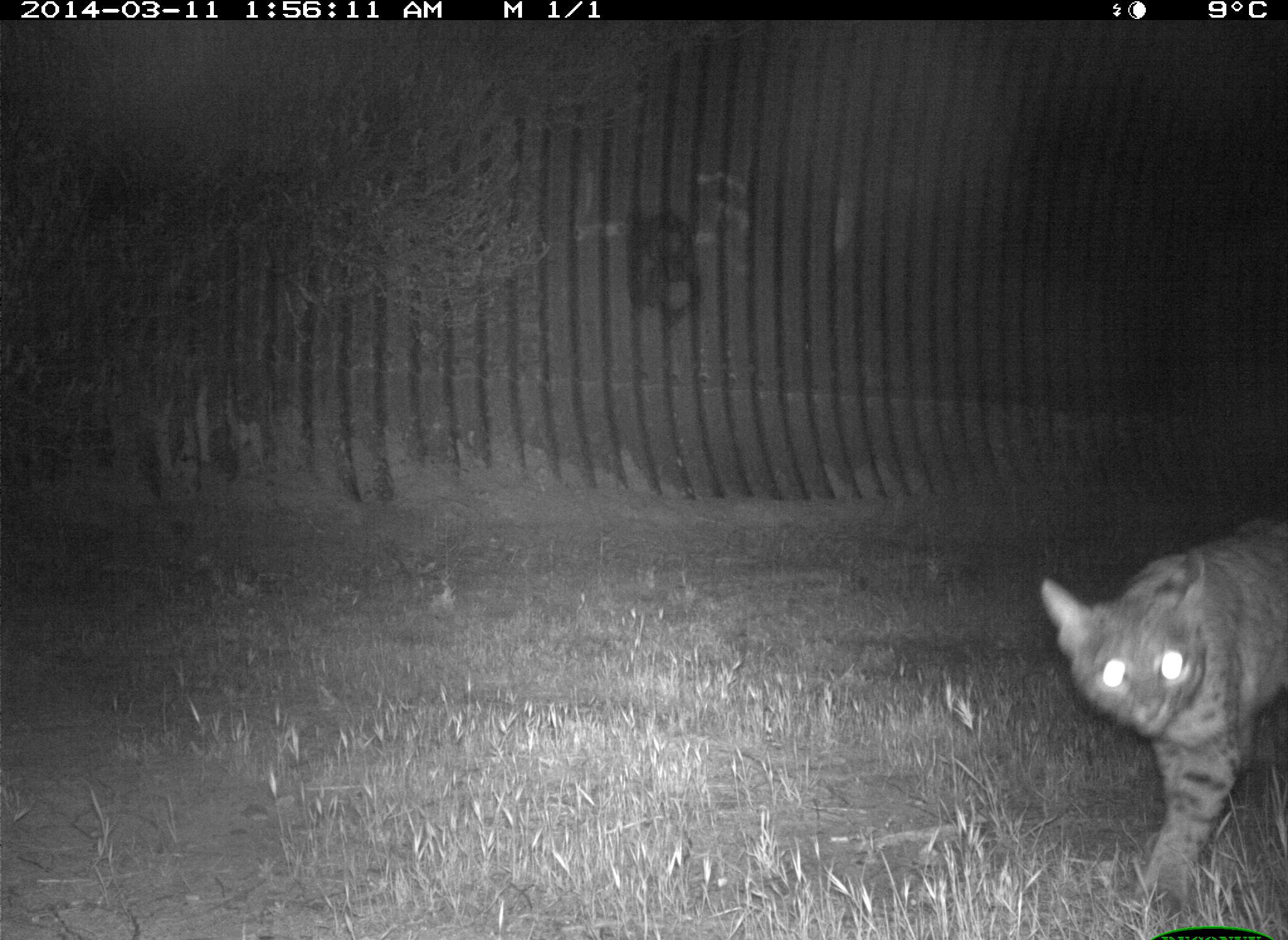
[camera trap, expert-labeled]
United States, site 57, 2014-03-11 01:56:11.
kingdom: Animalia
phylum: Chordata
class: Mammalia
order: Carnivora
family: Felidae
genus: Lynx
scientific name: Lynx rufus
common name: bobcat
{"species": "bobcat (Lynx rufus)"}